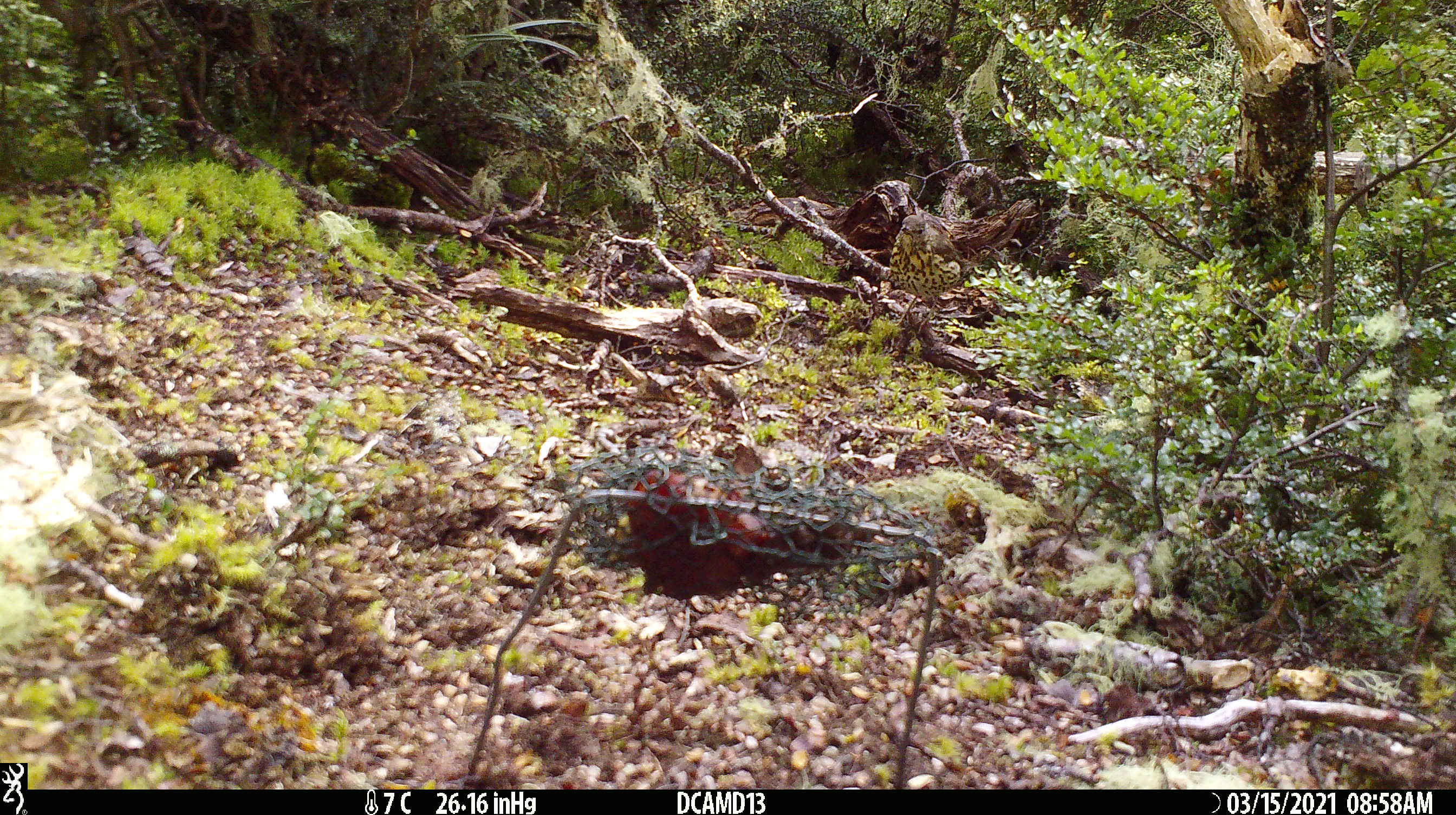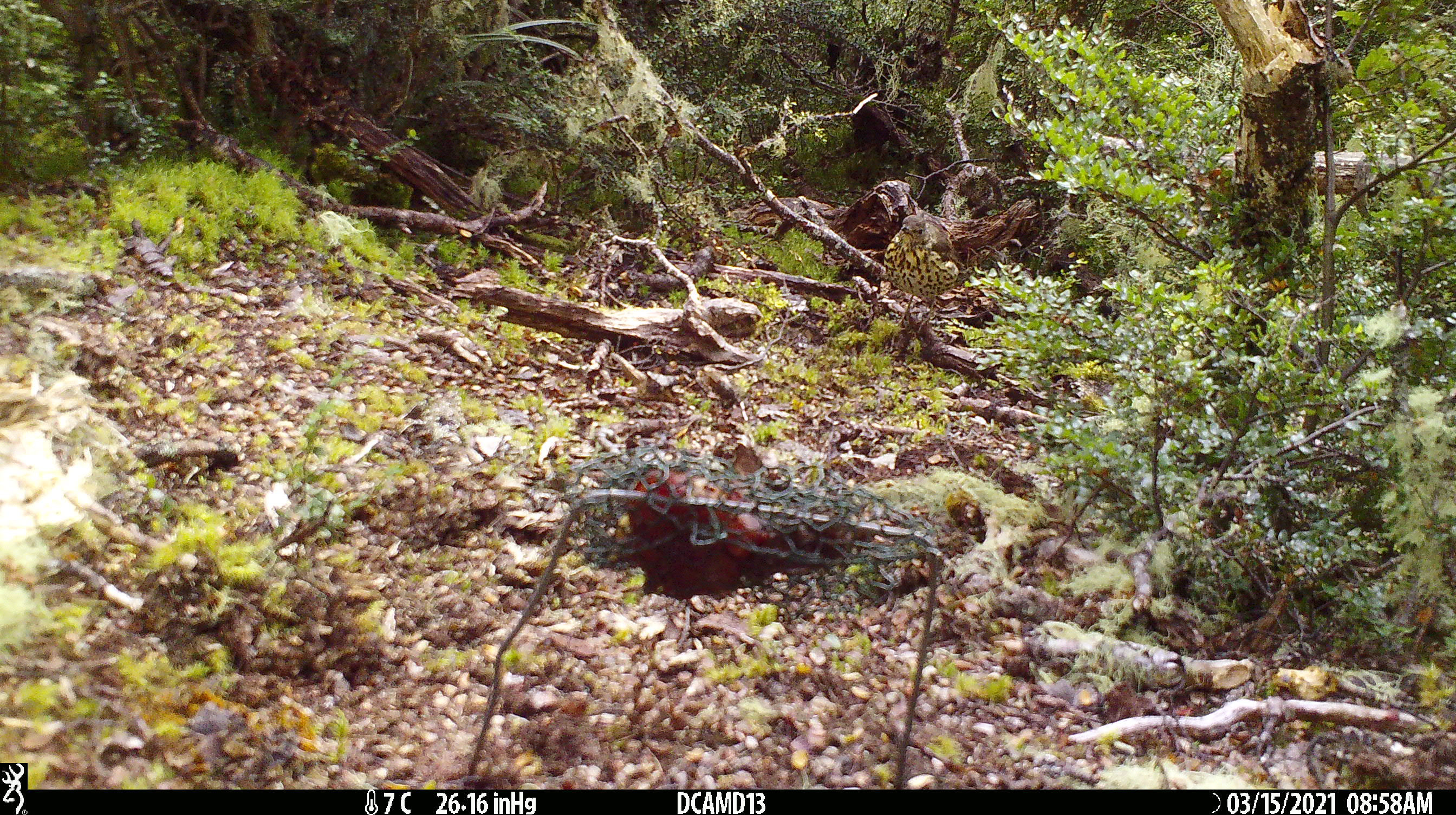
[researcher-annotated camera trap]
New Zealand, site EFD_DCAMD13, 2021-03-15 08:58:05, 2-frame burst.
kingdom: Animalia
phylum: Chordata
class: Aves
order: Passeriformes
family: Turdidae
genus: Turdus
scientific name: Turdus philomelos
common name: song thrush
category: thrush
Thrush (song thrush) (Turdus philomelos).